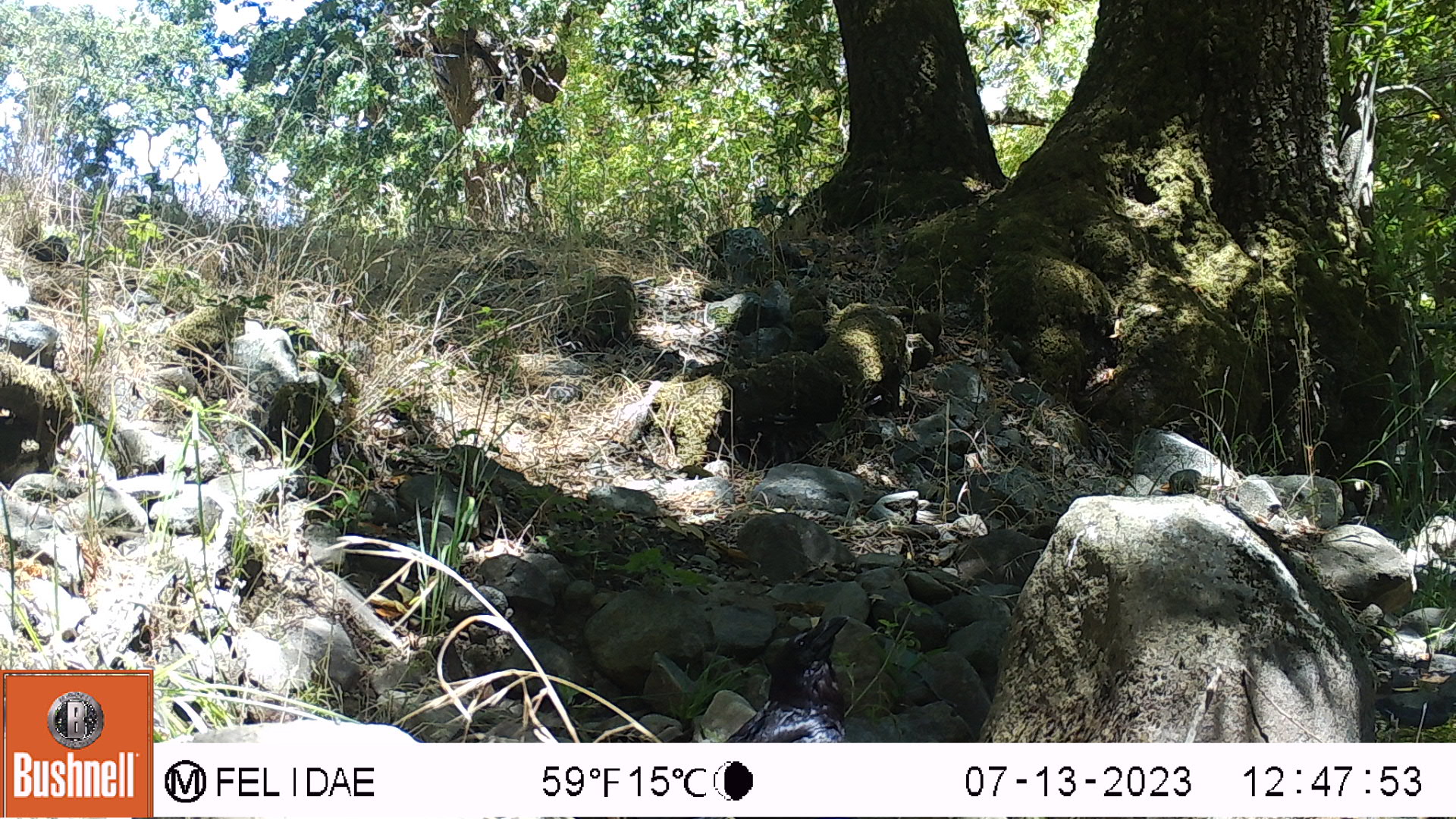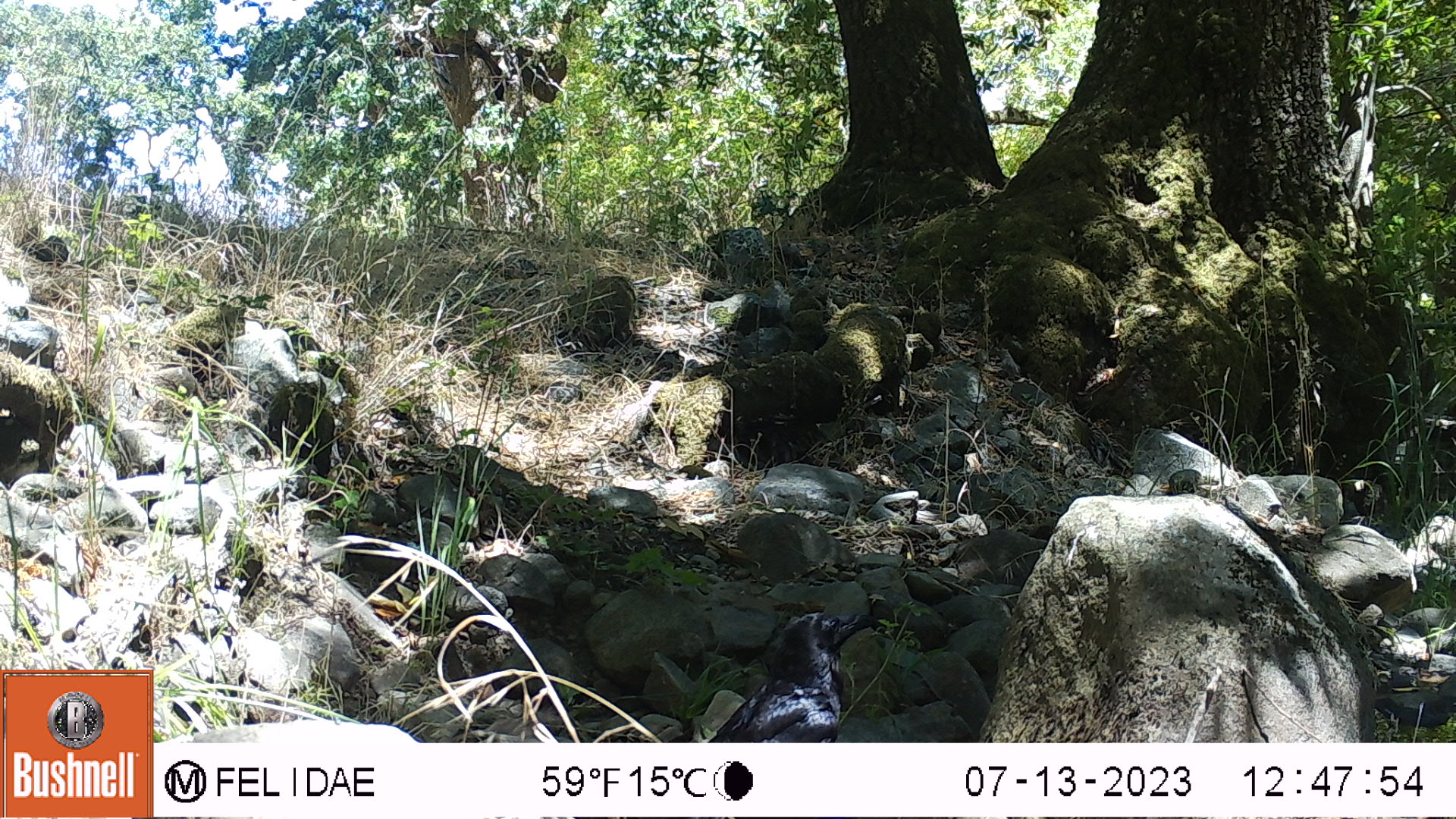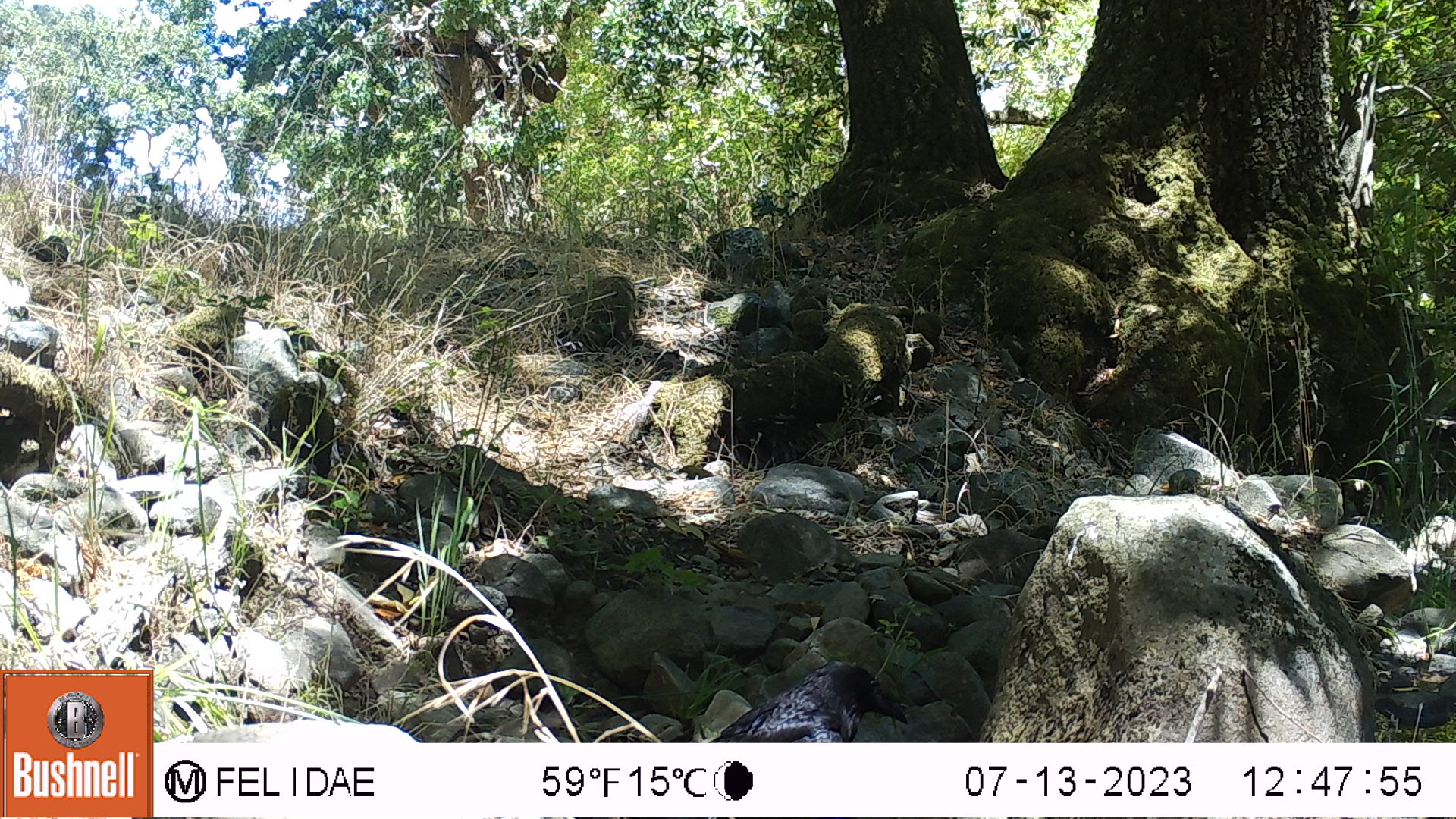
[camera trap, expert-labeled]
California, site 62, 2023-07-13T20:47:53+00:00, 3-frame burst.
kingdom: Animalia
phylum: Chordata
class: Aves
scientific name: Aves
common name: bird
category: unknown bird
Unknown bird (bird) (Aves).